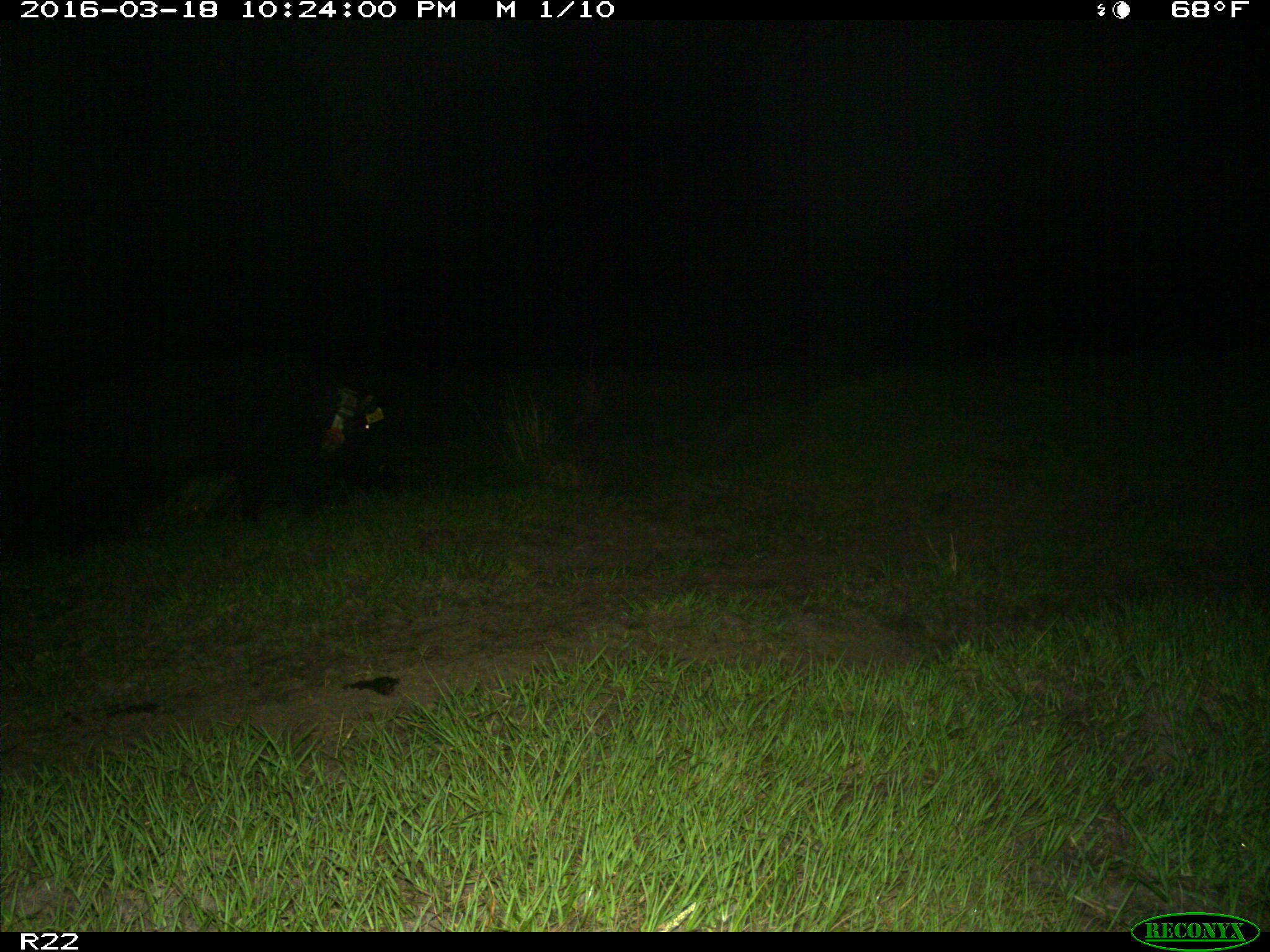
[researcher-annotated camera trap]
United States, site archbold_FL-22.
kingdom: Animalia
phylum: Chordata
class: Mammalia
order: Artiodactyla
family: Suidae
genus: Sus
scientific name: Sus scrofa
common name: wild boar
Sus scrofa (wild boar).